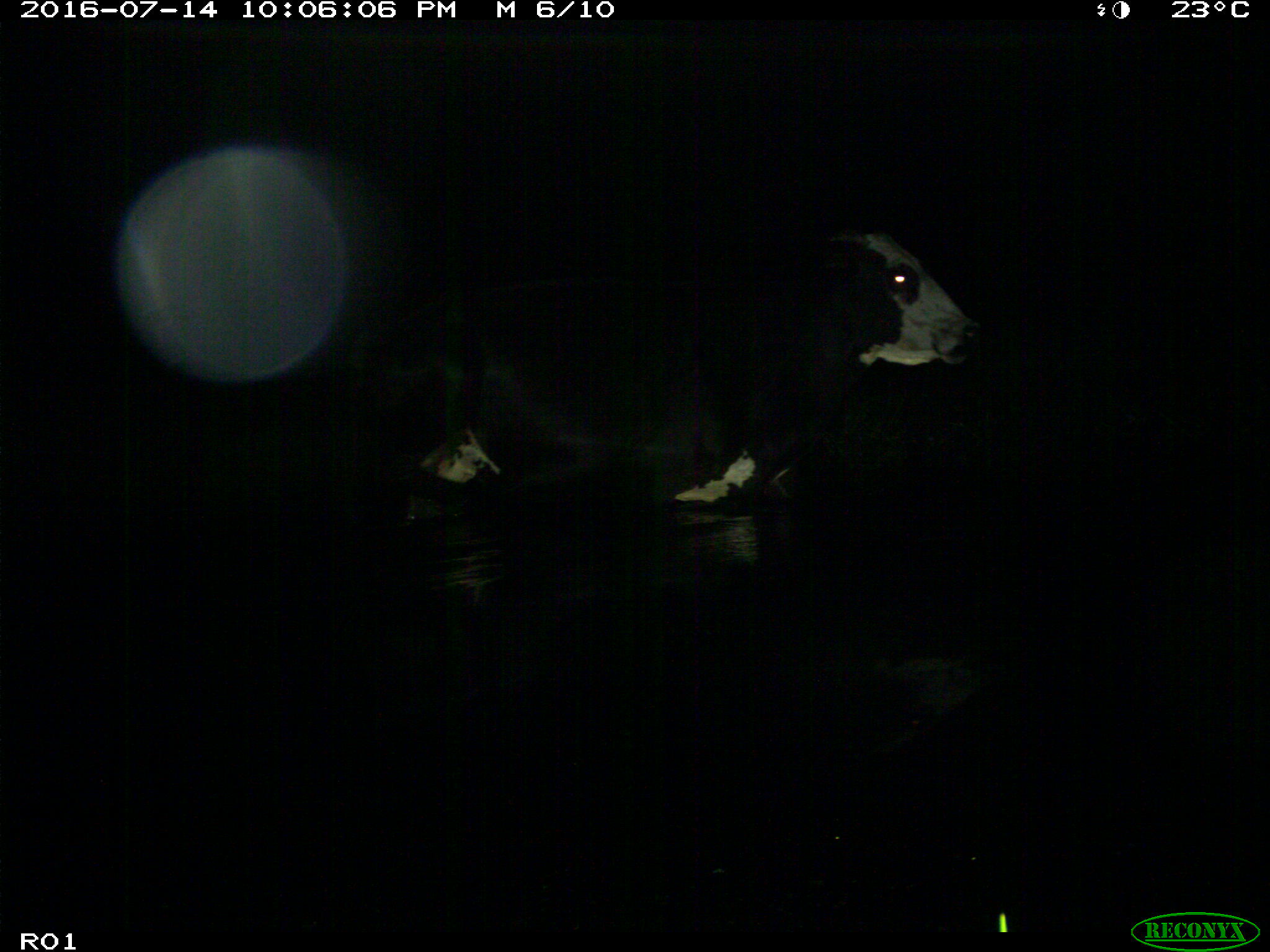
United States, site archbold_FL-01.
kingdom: Animalia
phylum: Chordata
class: Mammalia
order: Artiodactyla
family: Bovidae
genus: Bos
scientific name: Bos taurus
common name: domestic cow